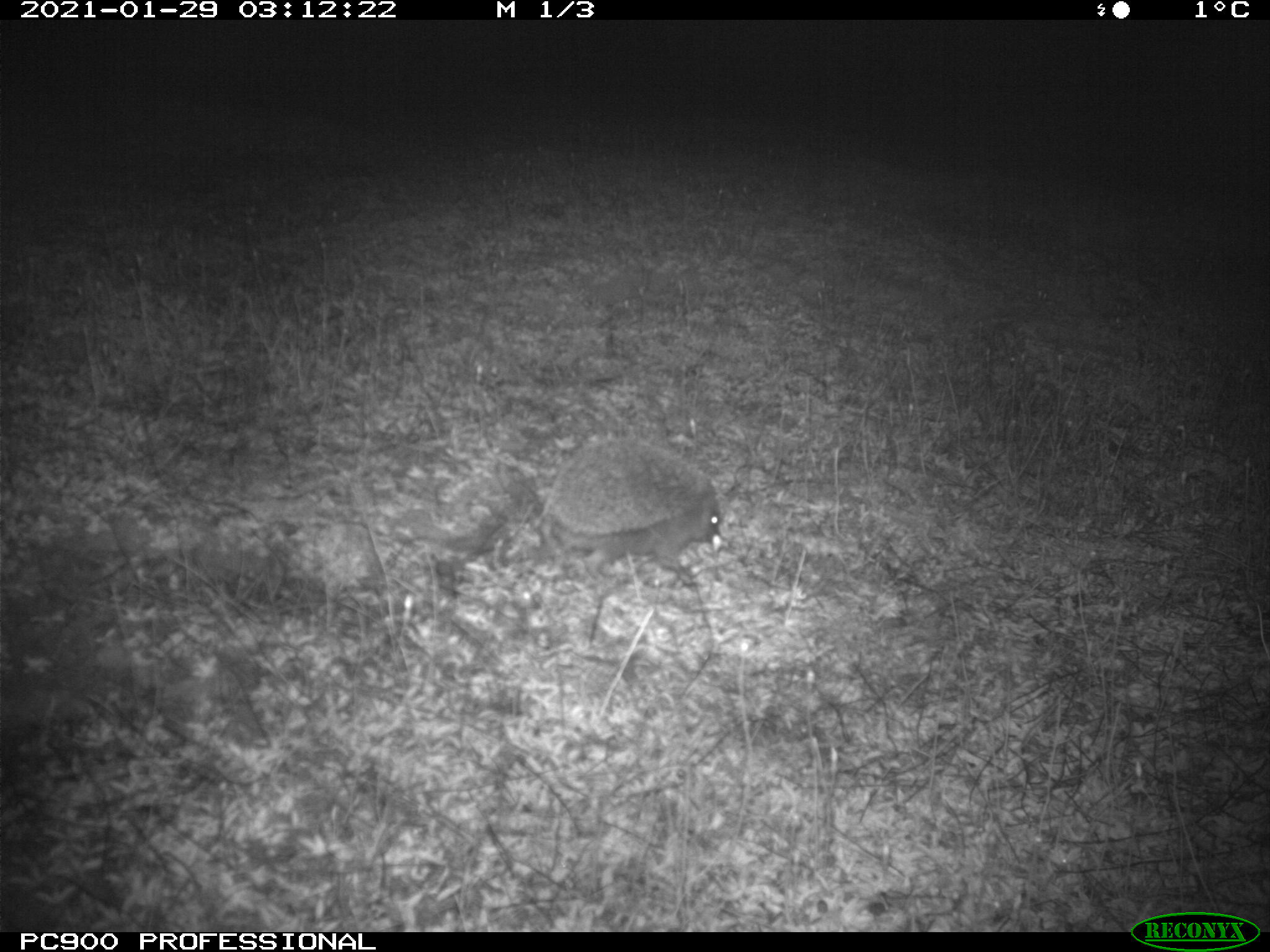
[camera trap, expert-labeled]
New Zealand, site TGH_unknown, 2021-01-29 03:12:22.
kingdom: Animalia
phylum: Chordata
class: Mammalia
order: Eulipotyphla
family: Erinaceidae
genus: Erinaceus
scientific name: Erinaceus europaeus europaeus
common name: european hedgehog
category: hedgehog